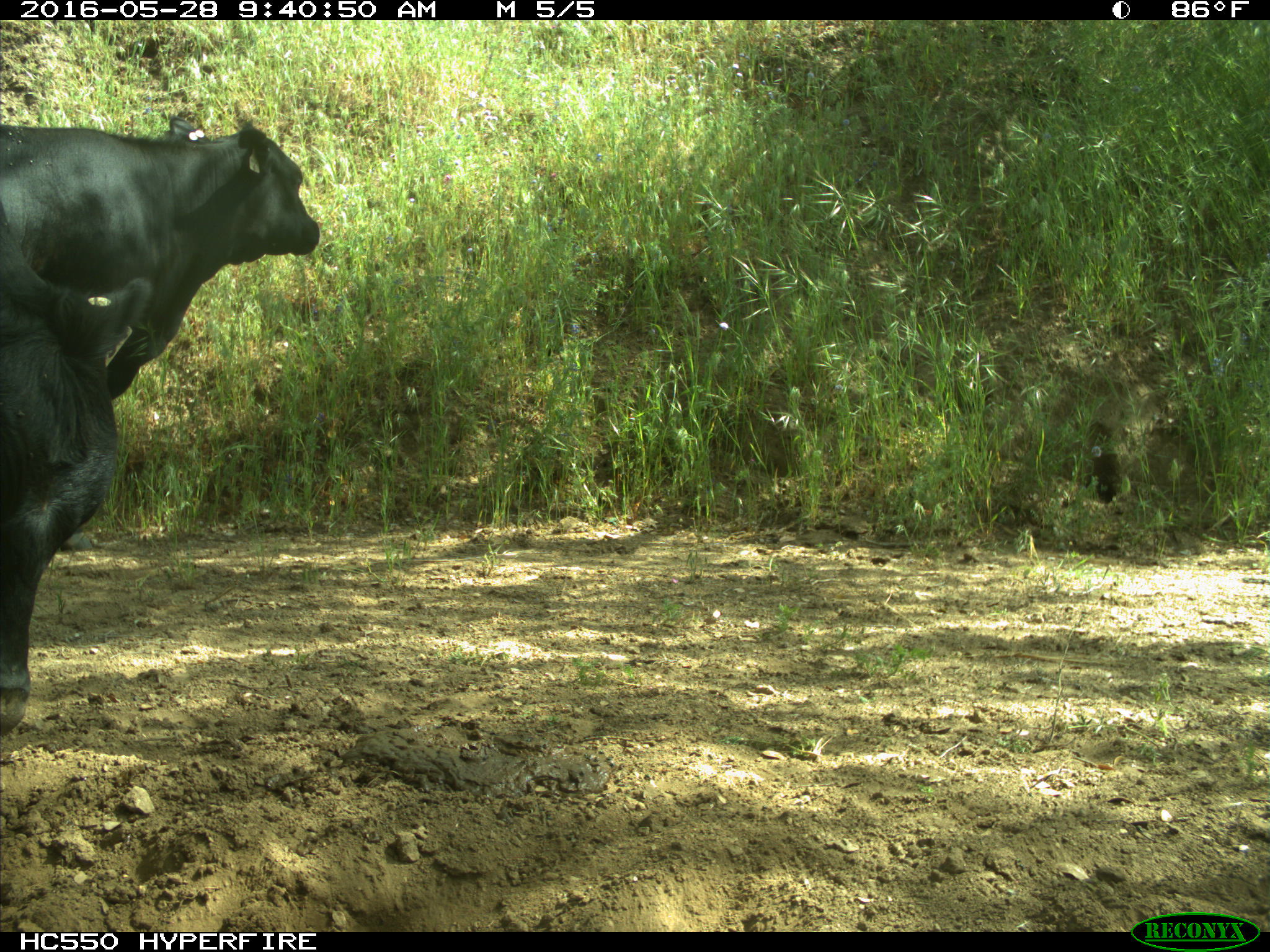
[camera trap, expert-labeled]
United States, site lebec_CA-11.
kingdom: Animalia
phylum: Chordata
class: Mammalia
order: Artiodactyla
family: Bovidae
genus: Bos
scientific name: Bos taurus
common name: domestic cow